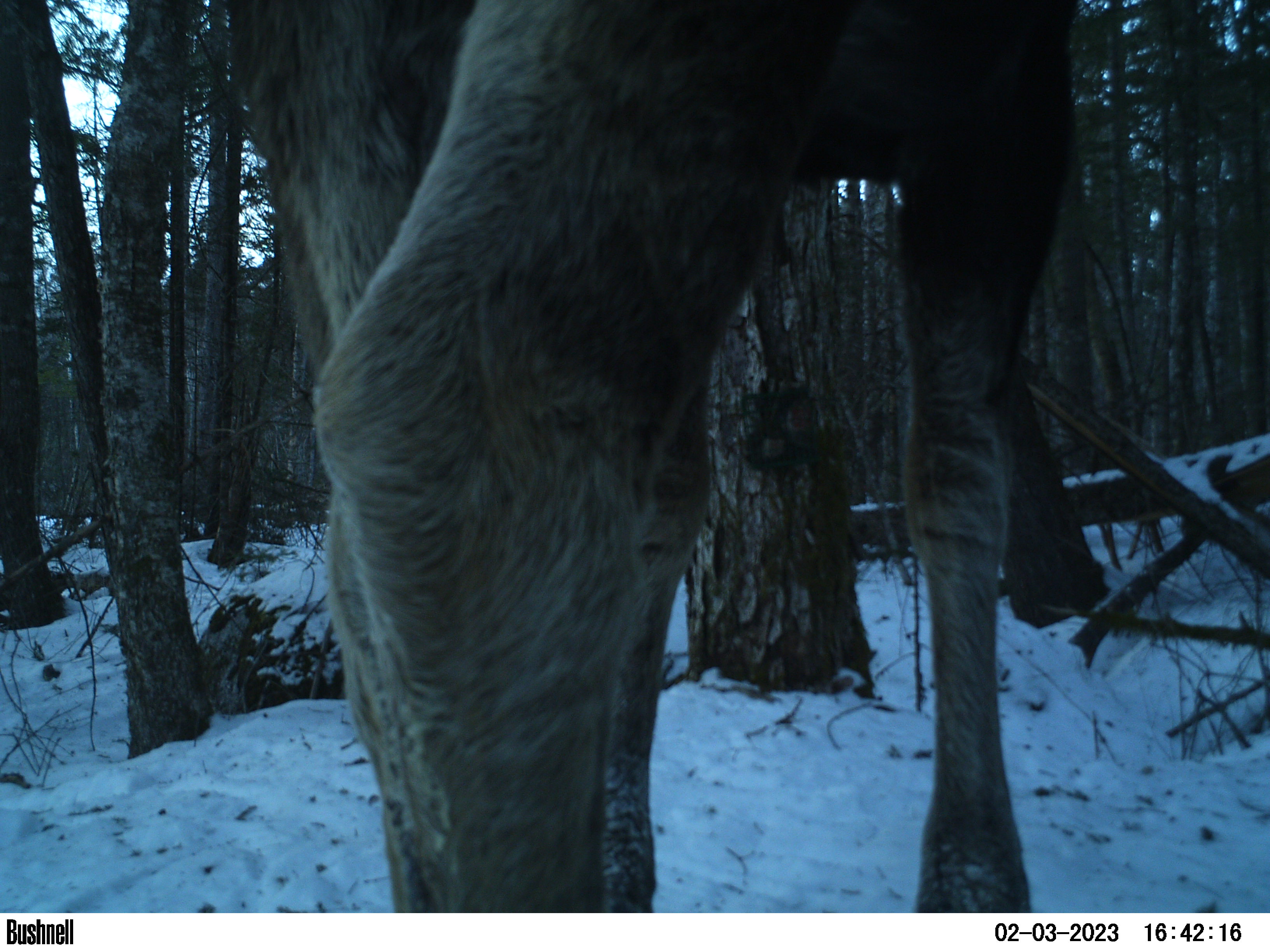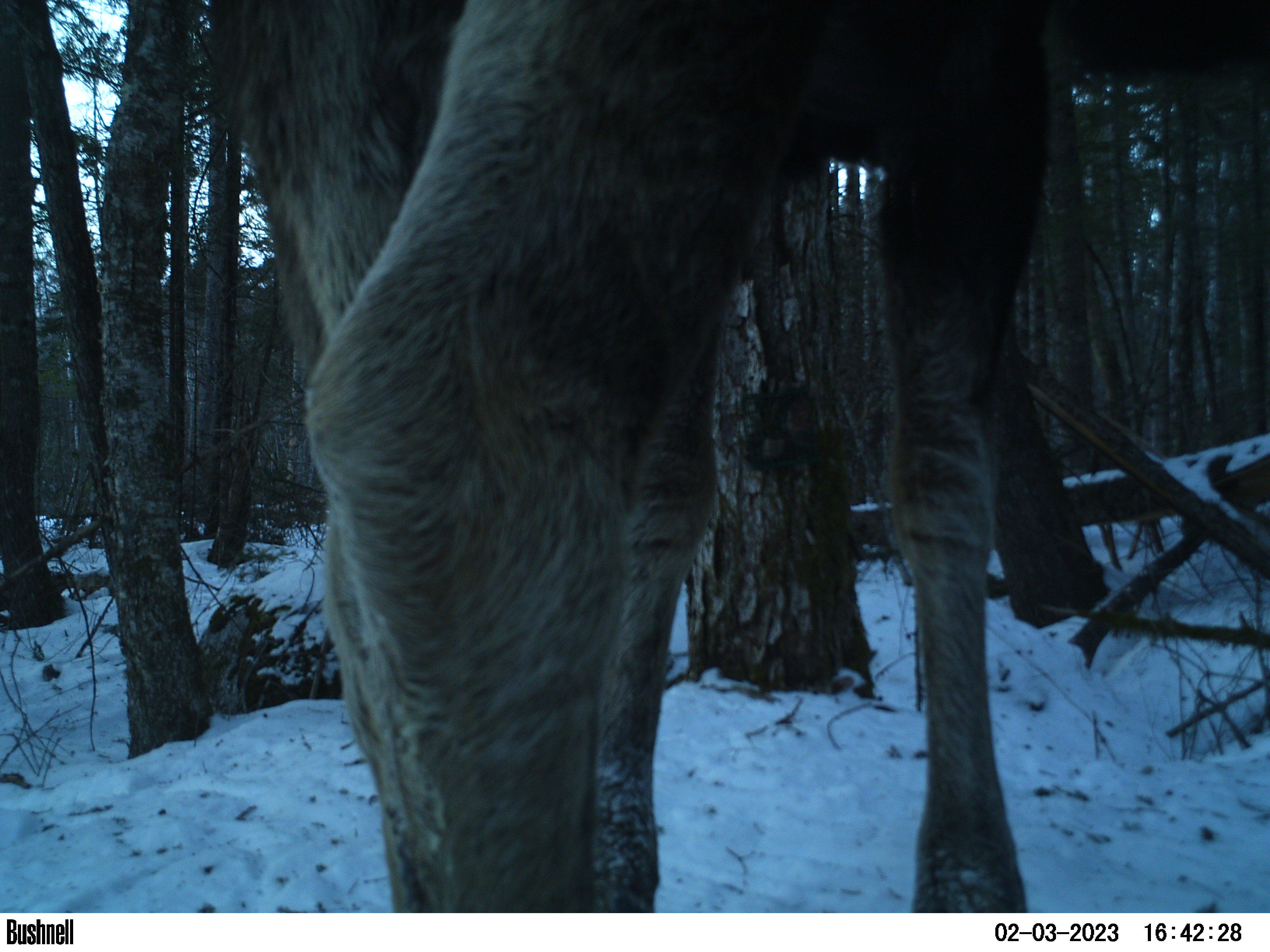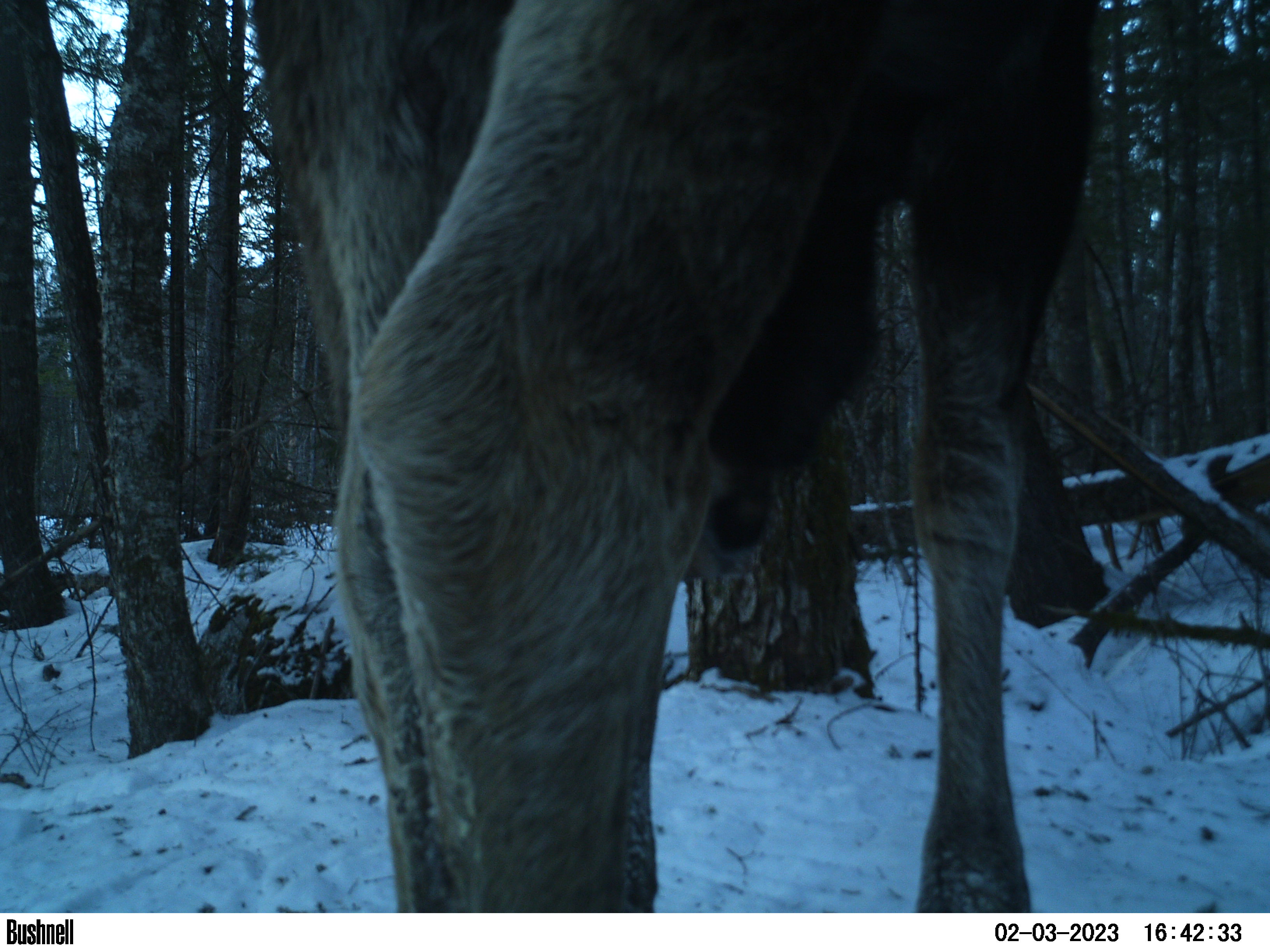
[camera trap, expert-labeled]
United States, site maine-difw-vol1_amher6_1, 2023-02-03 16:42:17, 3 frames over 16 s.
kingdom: Animalia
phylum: Chordata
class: Mammalia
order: Artiodactyla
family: Cervidae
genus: Alces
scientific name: Alces alces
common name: moose